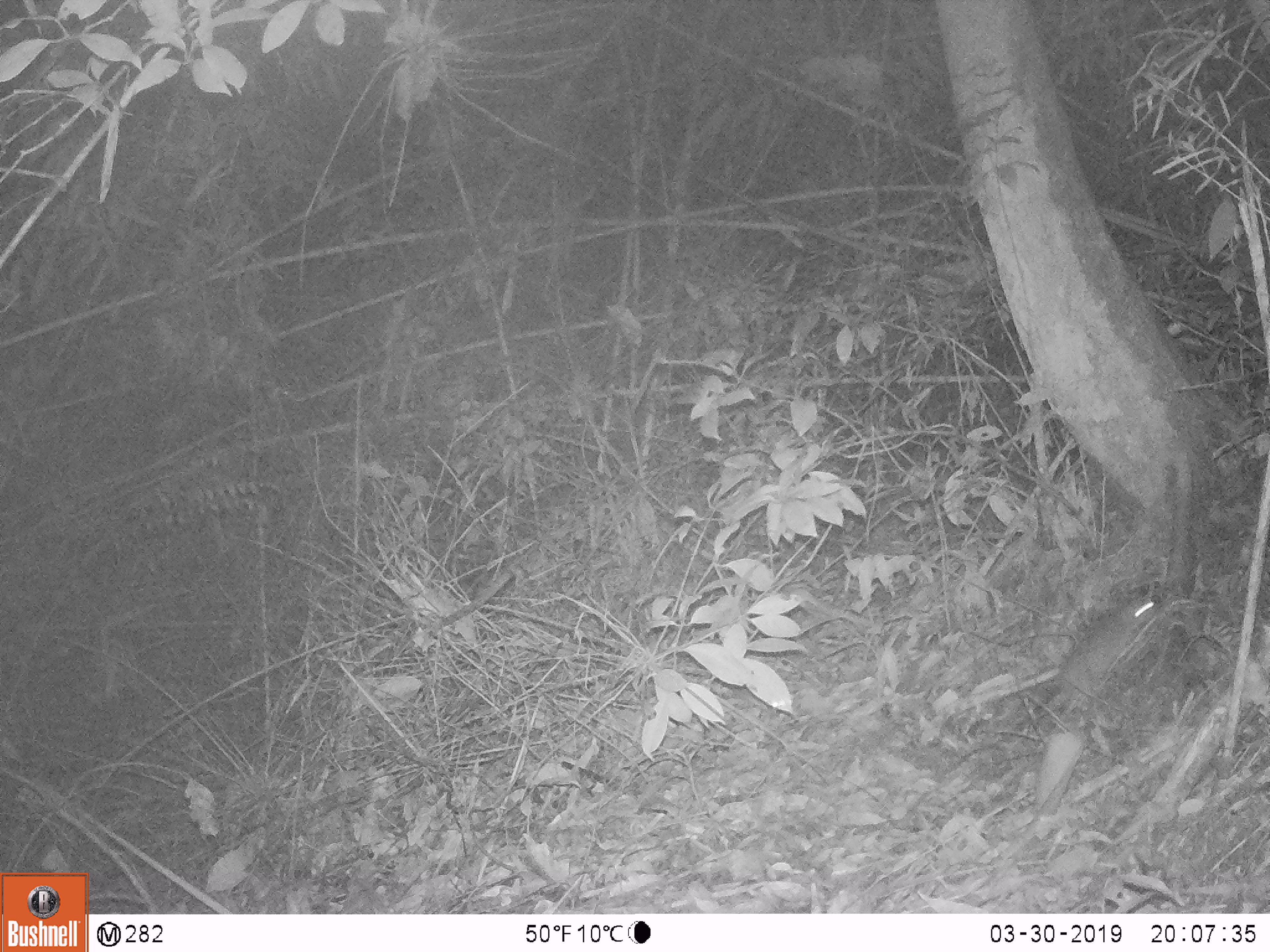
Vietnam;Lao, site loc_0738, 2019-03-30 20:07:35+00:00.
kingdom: Animalia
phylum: Chordata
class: Mammalia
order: Carnivora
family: Mustelidae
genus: Melogale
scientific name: Melogale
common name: ferret badger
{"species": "ferret badger (Melogale)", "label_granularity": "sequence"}